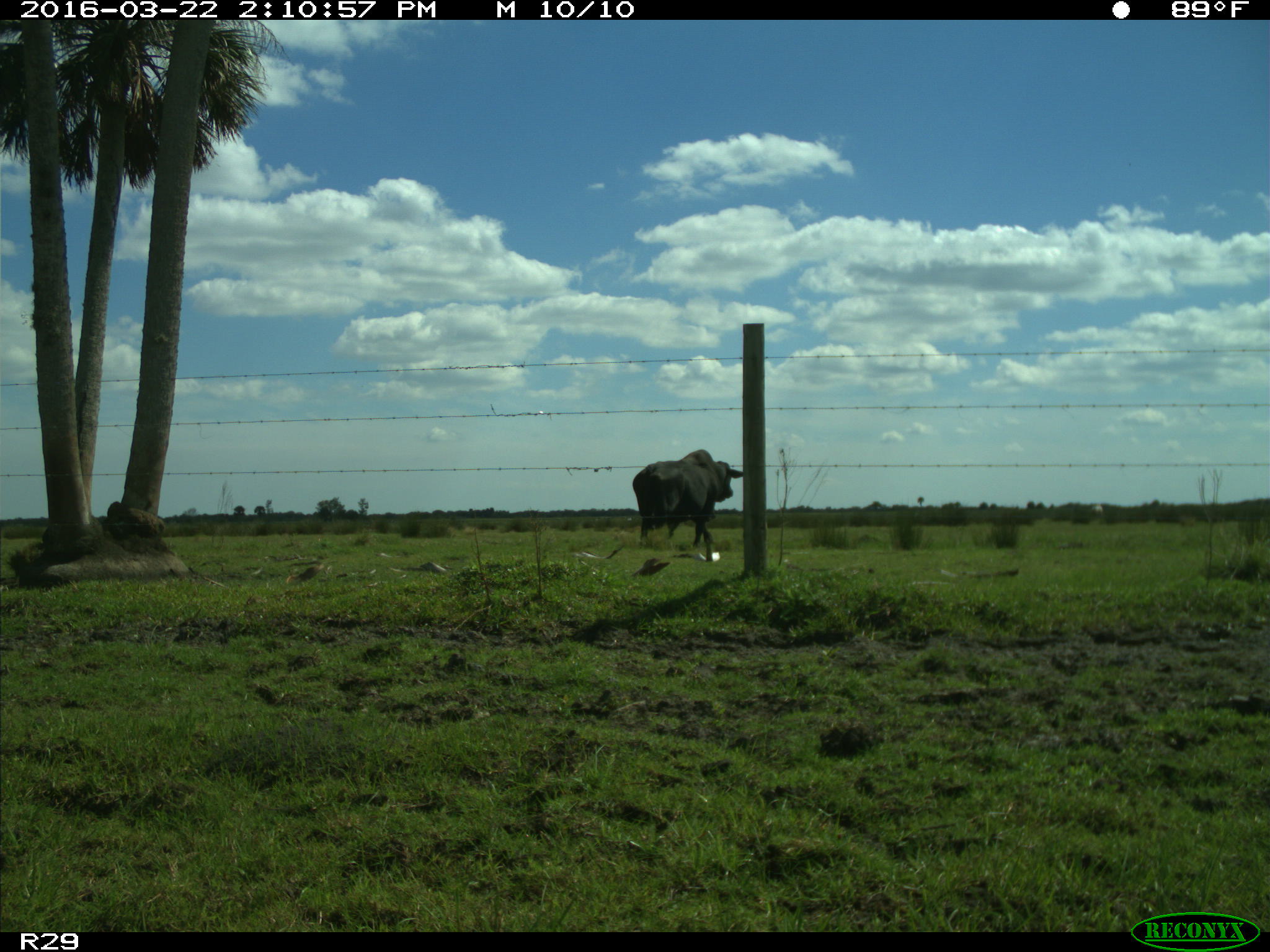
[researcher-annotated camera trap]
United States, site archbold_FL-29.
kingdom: Animalia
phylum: Chordata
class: Mammalia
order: Artiodactyla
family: Bovidae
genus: Bos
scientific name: Bos taurus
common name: domestic cow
Bos taurus (domestic cow).